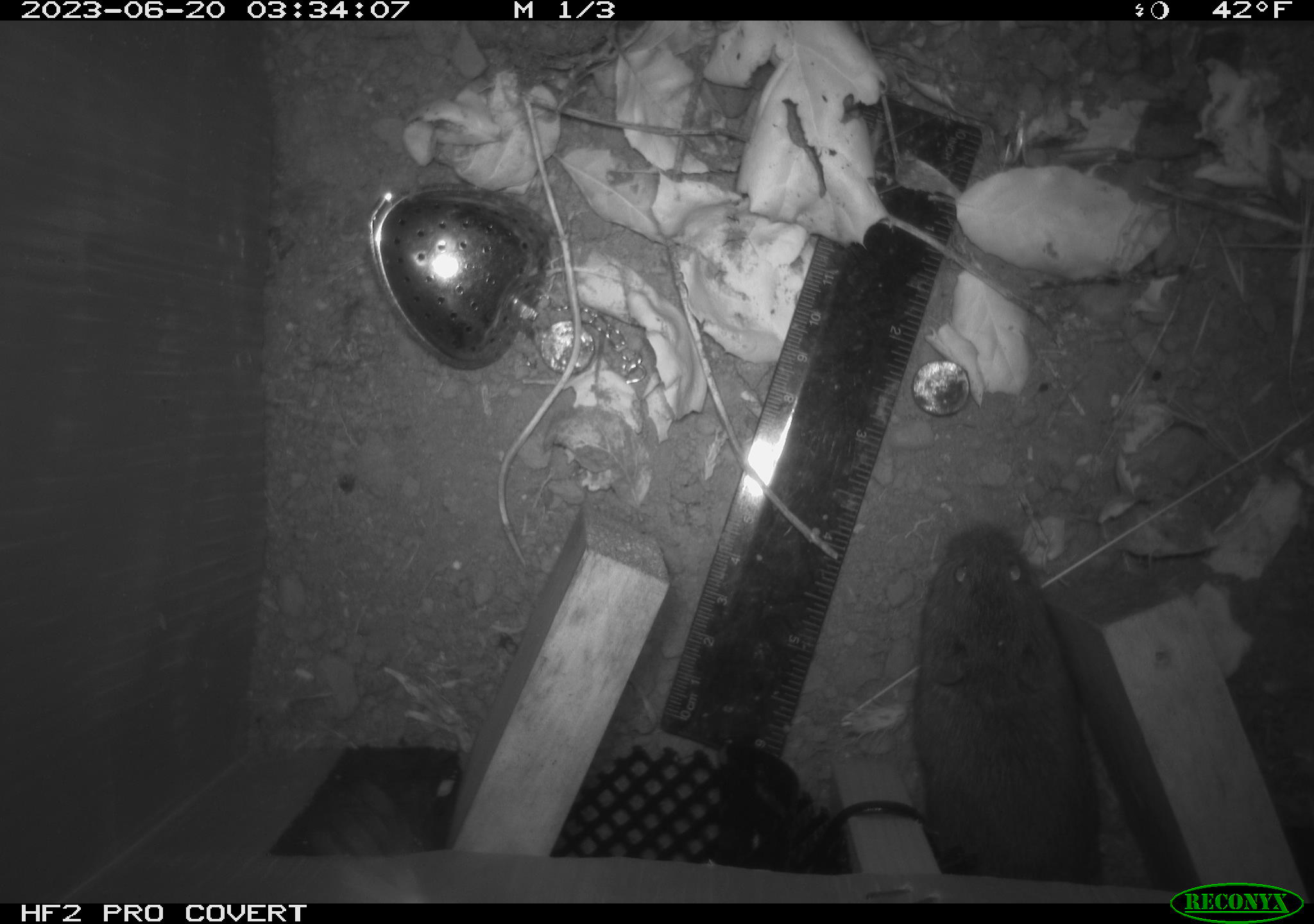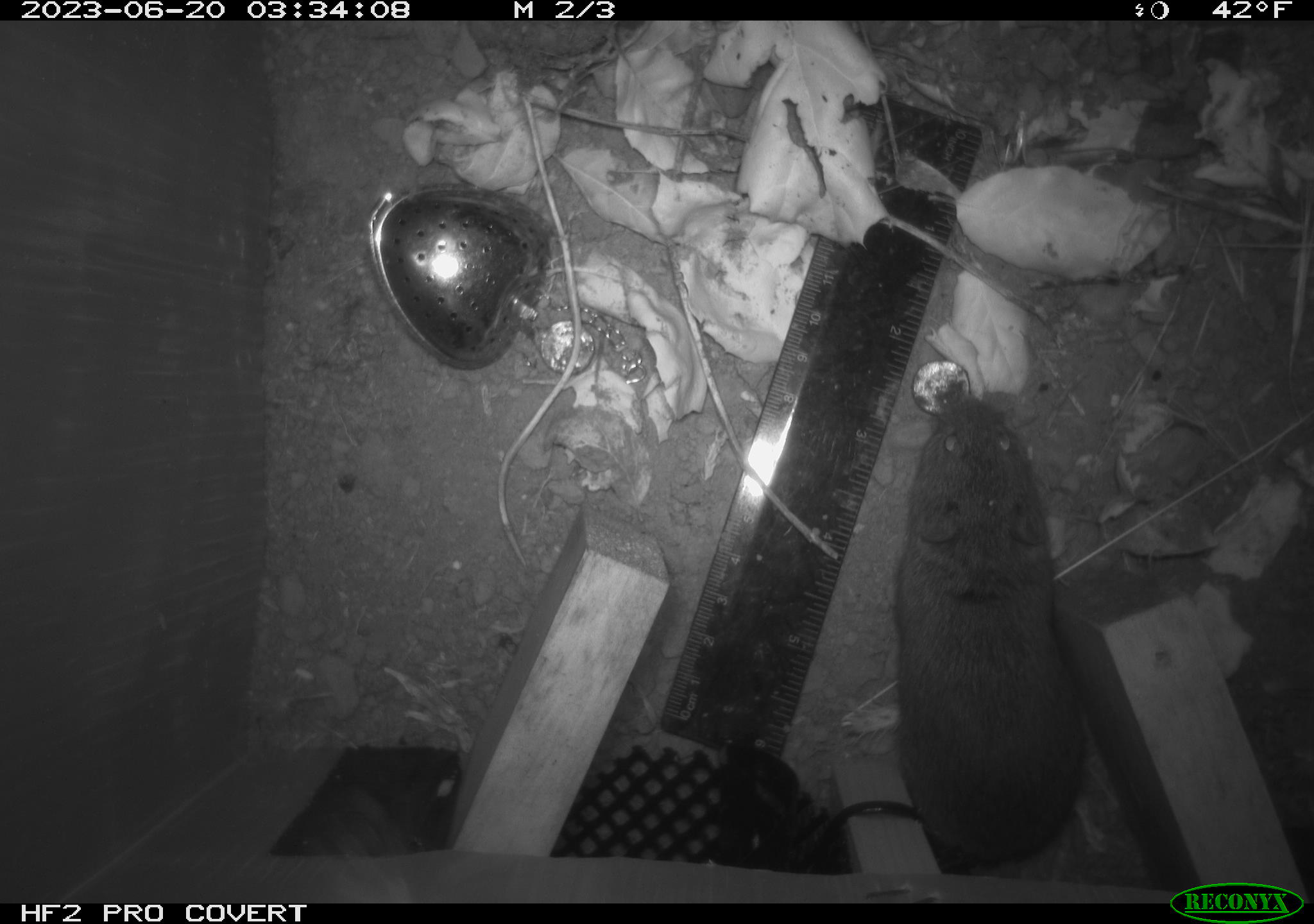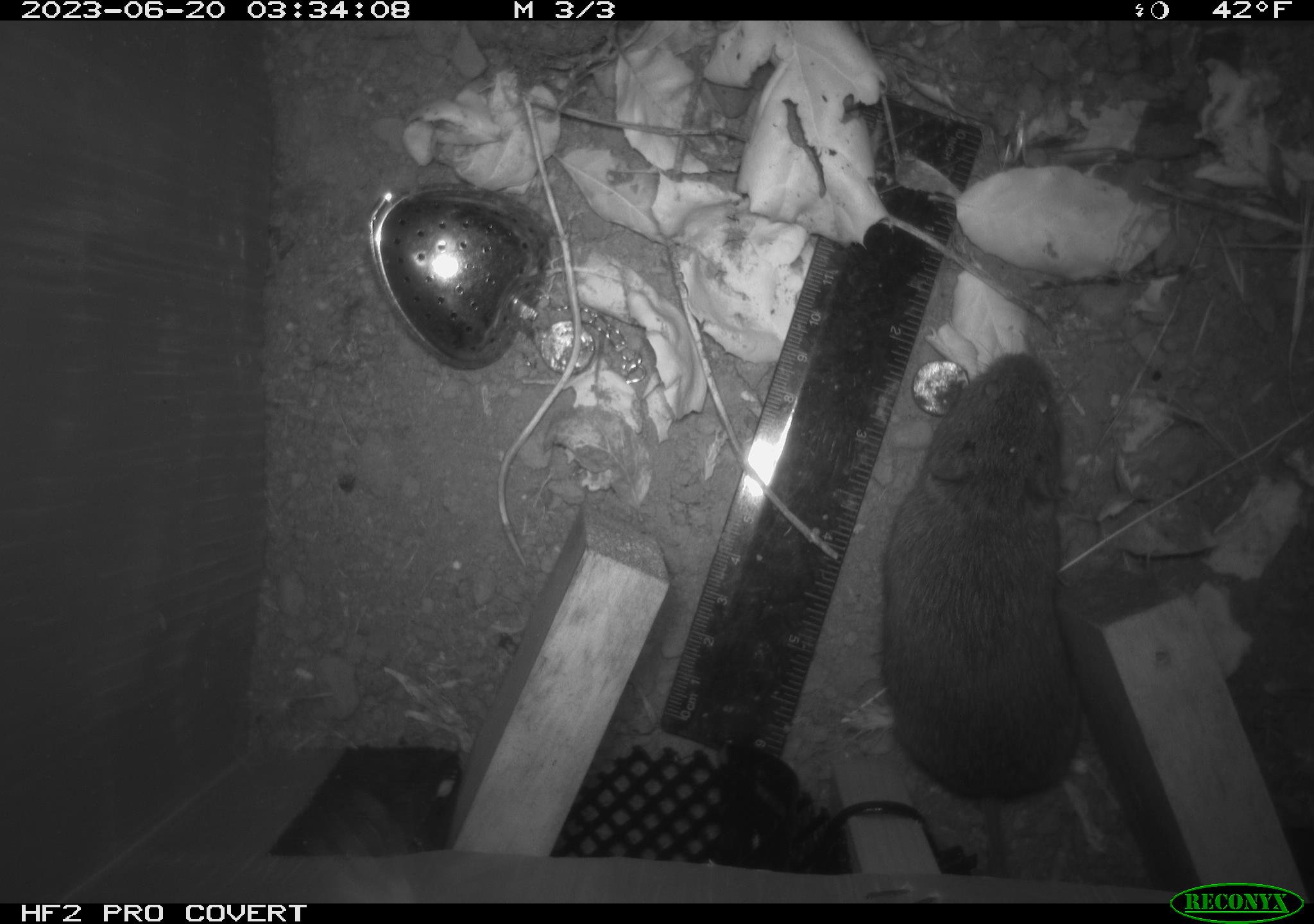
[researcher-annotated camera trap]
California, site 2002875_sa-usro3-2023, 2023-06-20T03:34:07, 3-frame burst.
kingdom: Animalia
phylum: Chordata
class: Mammalia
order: Rodentia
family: Cricetidae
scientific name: Arvicolinae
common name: voles, lemmings, and muskrats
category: arvicolinae subfamily